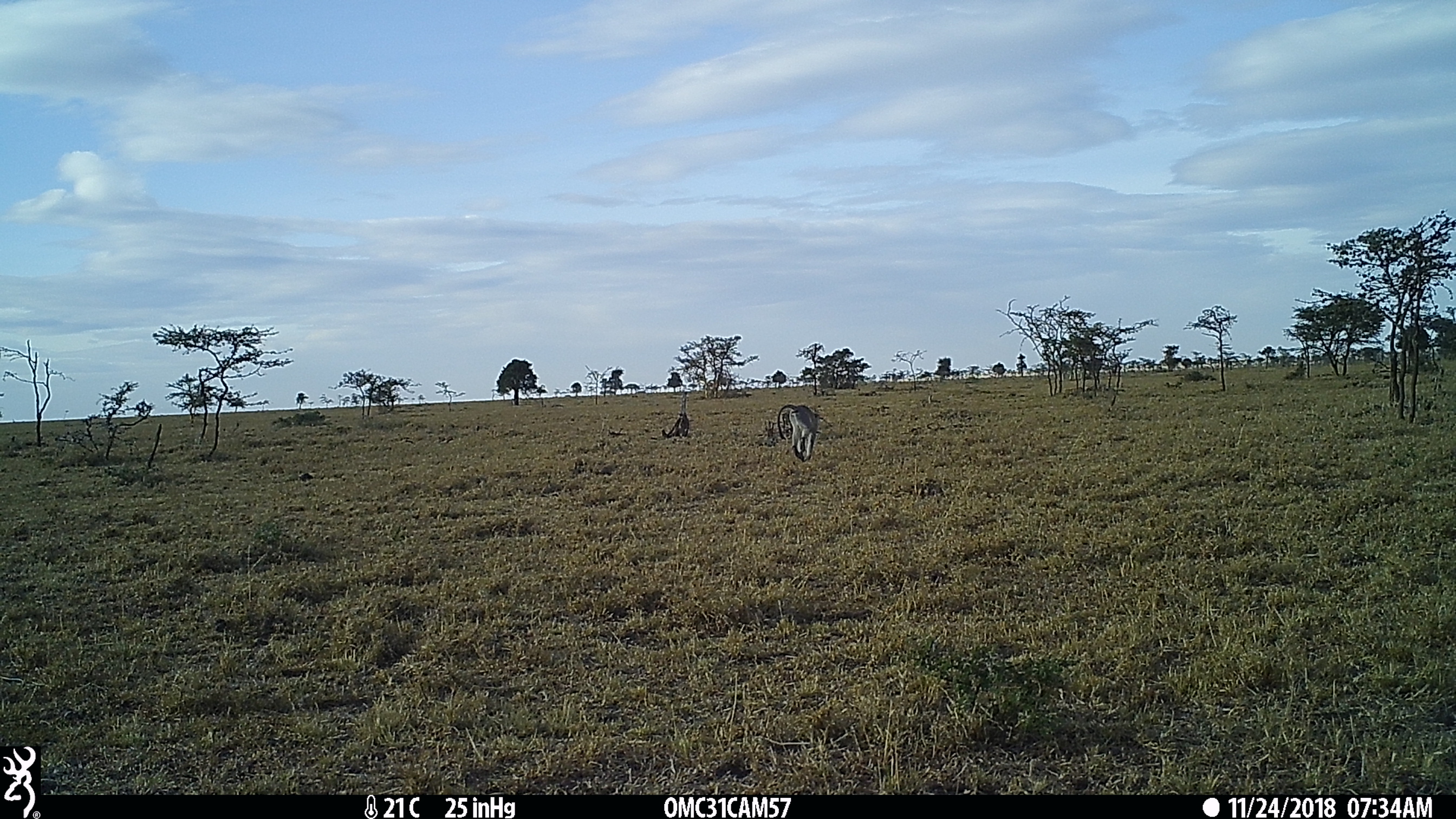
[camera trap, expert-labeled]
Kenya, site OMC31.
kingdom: Animalia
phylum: Chordata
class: Mammalia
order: Primates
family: Cercopithecidae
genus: Chlorocebus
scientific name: Chlorocebus pygerythrus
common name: vervet monkey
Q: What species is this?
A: Vervet monkey (Chlorocebus pygerythrus).